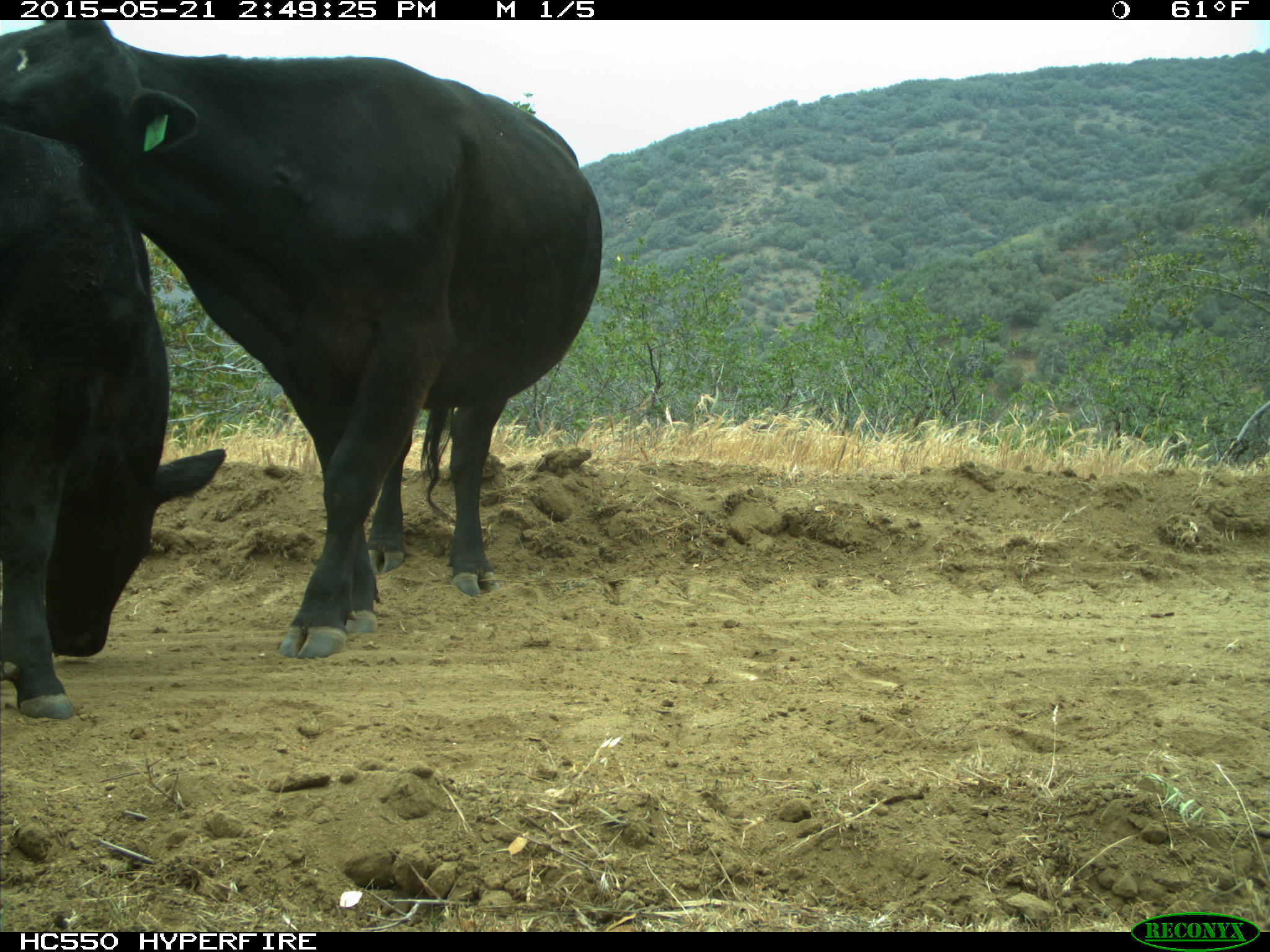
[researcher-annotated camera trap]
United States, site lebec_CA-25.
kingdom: Animalia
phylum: Chordata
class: Mammalia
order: Artiodactyla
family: Bovidae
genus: Bos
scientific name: Bos taurus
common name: domestic cow